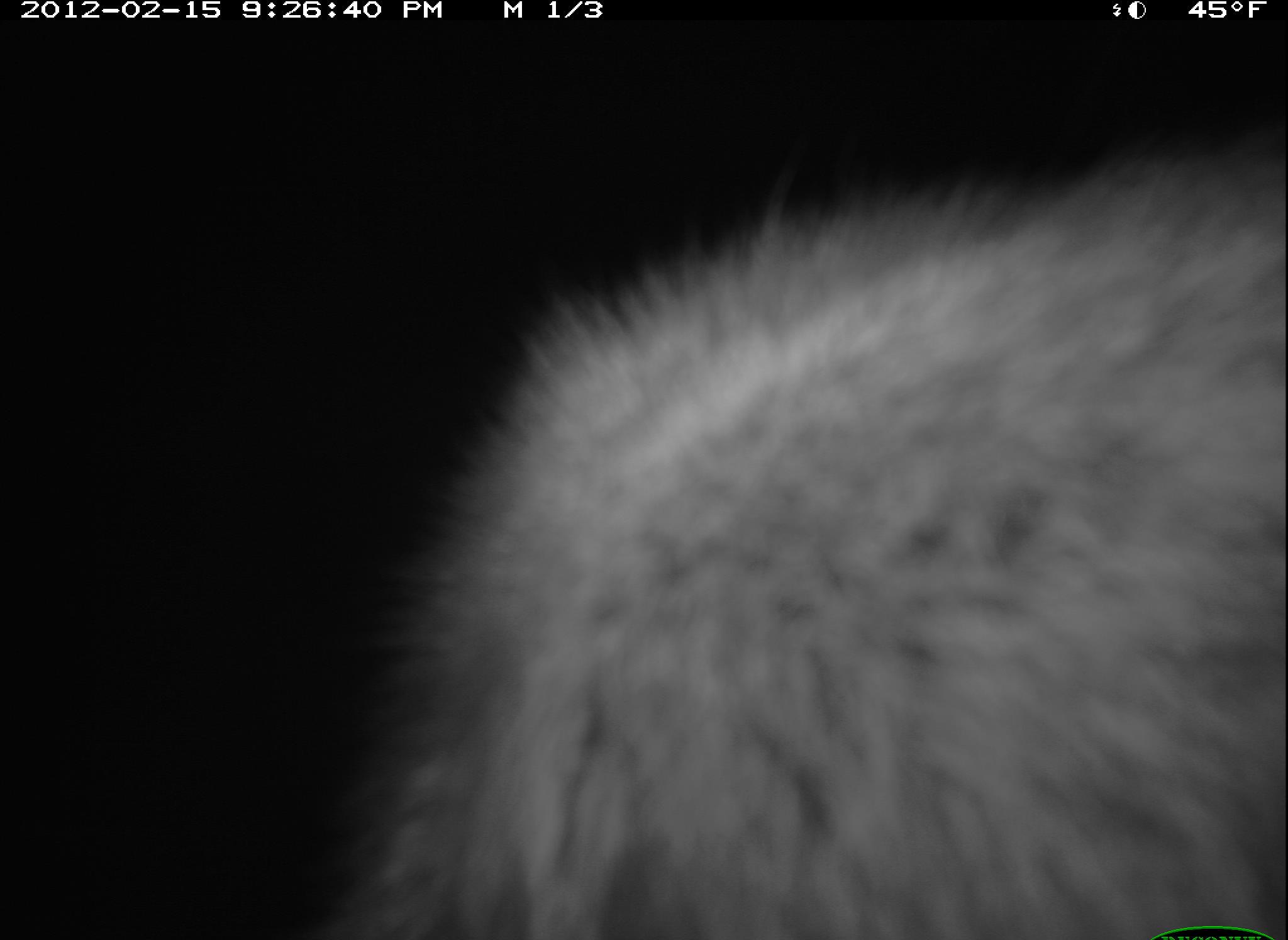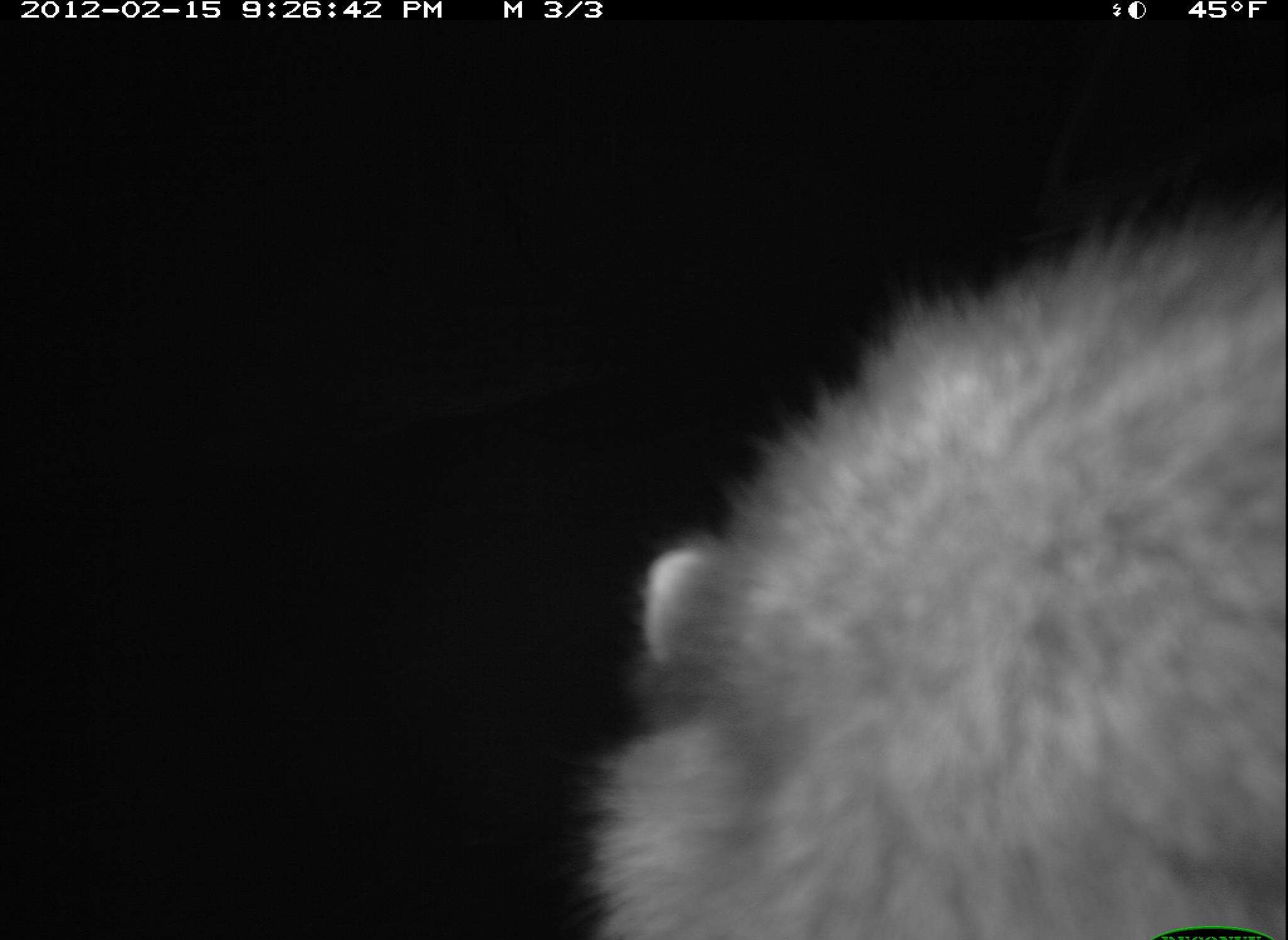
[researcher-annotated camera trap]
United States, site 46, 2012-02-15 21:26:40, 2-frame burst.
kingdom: Animalia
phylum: Chordata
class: Mammalia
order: Carnivora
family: Procyonidae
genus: Procyon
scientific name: Procyon lotor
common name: raccoon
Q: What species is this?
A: Raccoon (Procyon lotor).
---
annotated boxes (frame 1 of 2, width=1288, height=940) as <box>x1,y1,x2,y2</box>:
raccoon: <box>320,155,1280,937</box>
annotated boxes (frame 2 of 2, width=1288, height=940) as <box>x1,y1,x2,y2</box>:
raccoon: <box>552,187,1280,931</box>